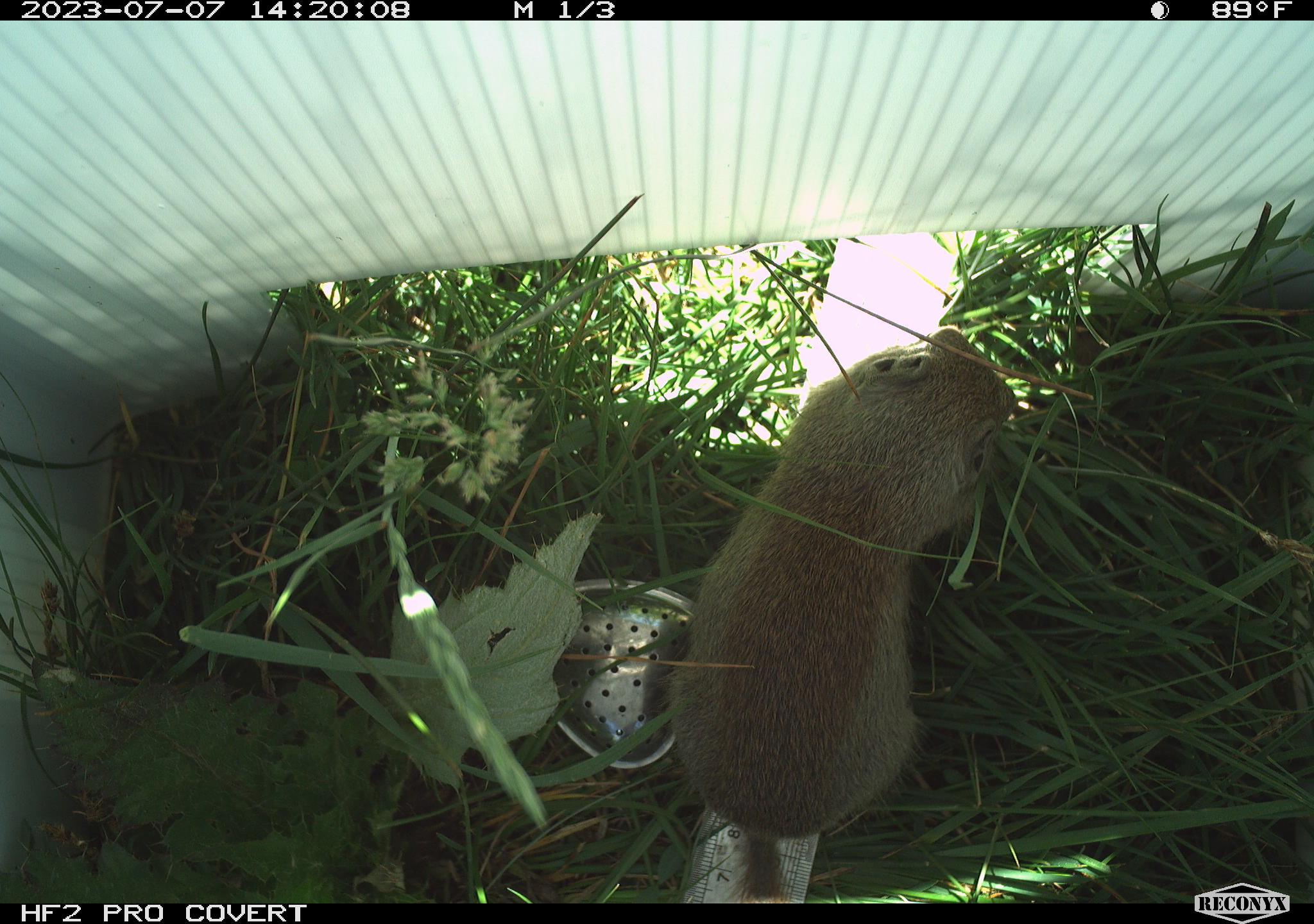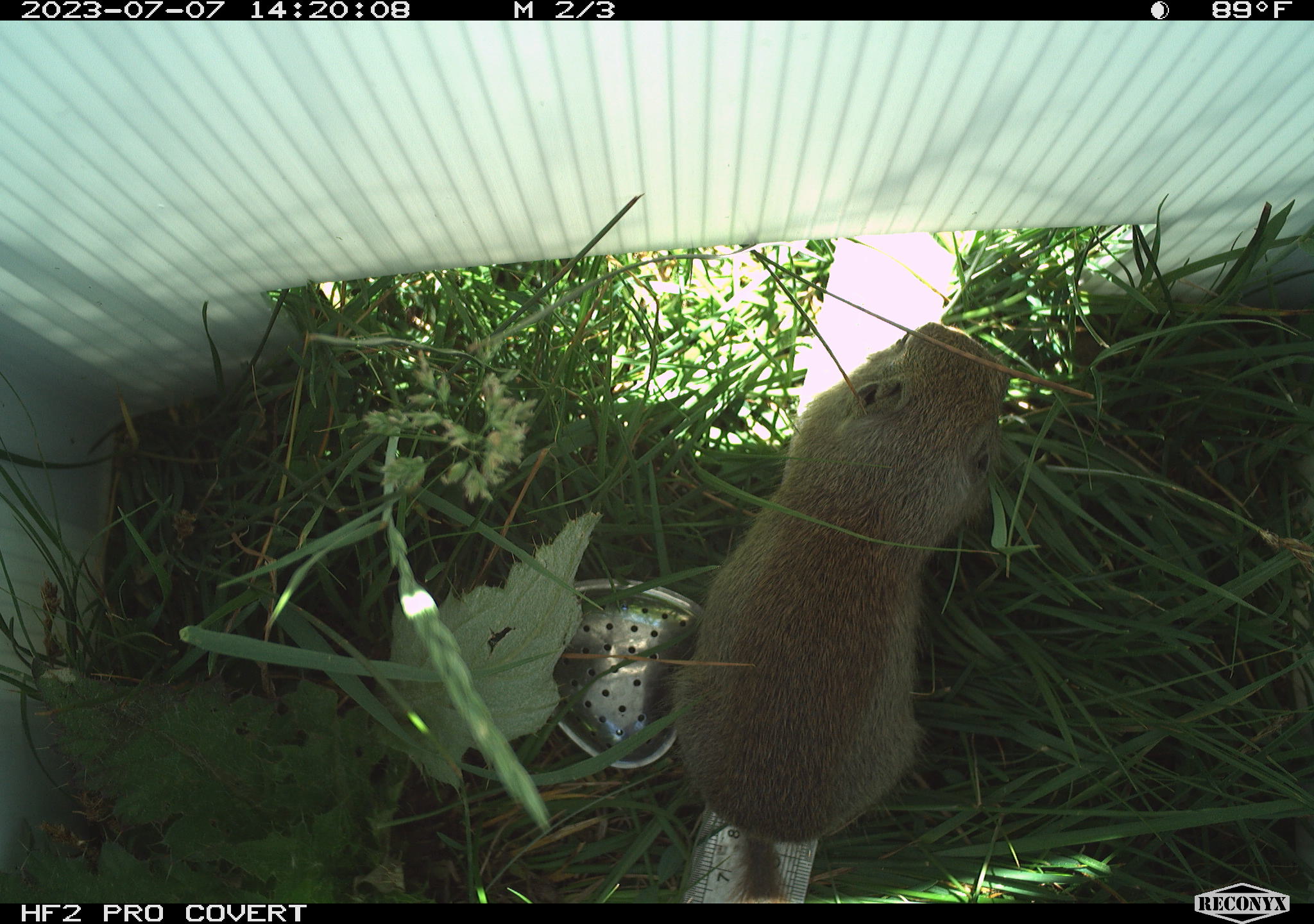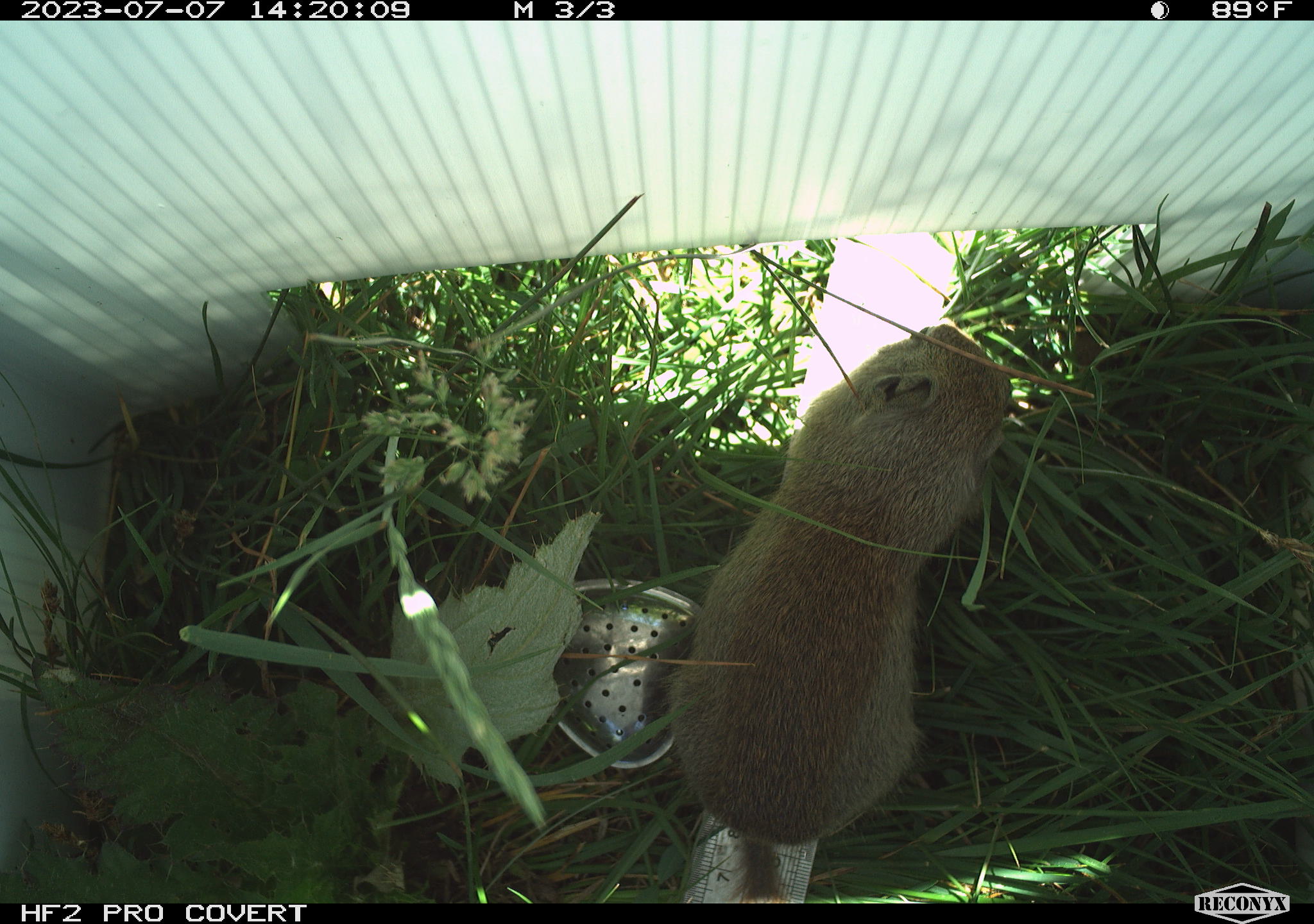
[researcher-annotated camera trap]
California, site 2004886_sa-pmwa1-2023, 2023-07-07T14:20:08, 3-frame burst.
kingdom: Animalia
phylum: Chordata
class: Mammalia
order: Rodentia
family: Sciuridae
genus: Urocitellus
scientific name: Urocitellus beldingi beldingi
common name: belding's ground squirrel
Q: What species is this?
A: Belding's ground squirrel (Urocitellus beldingi beldingi).